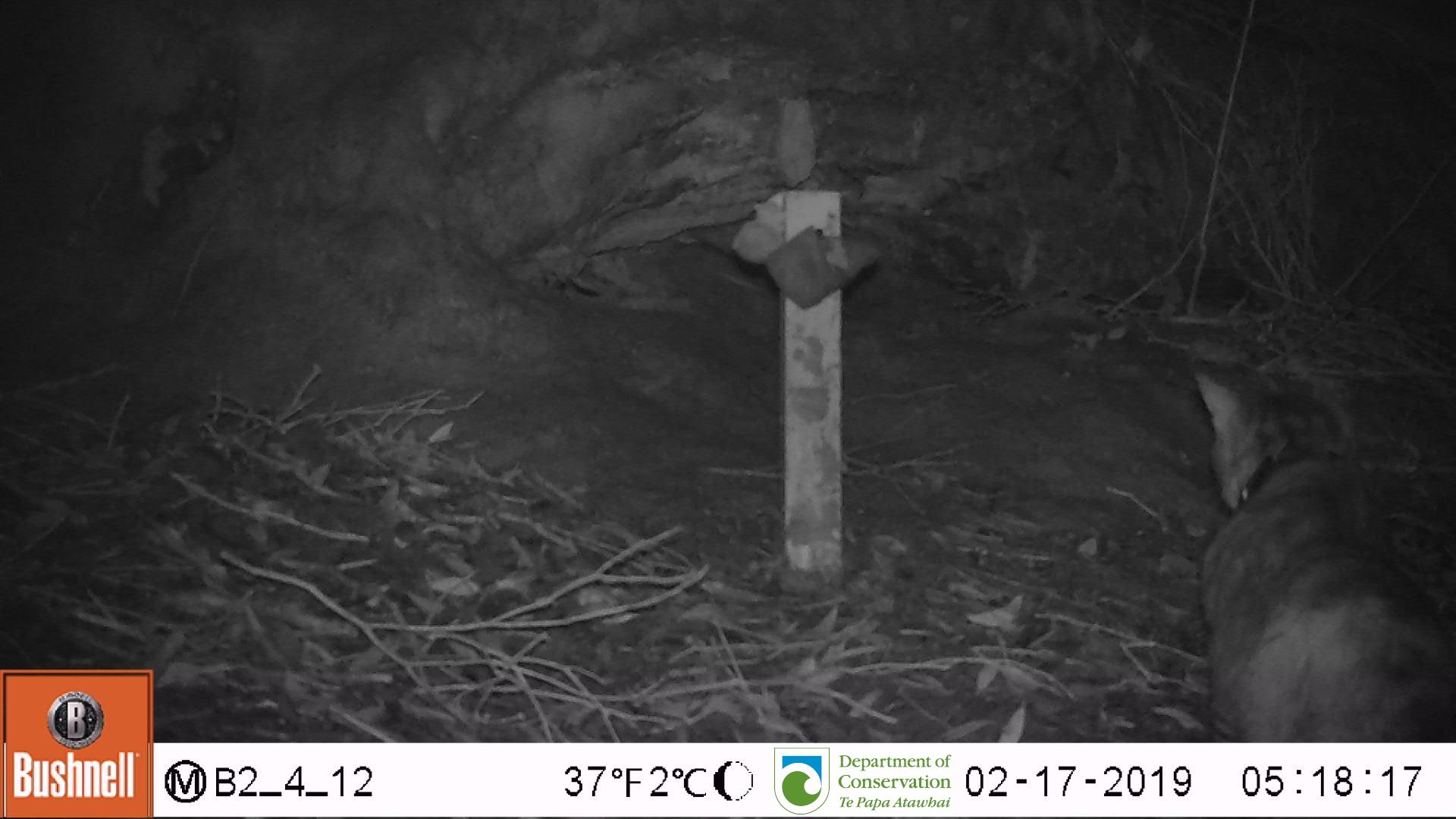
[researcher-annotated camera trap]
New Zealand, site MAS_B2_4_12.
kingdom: Animalia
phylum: Chordata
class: Mammalia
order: Carnivora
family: Felidae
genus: Felis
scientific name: Felis catus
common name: domestic cat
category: cat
Cat (domestic cat) (Felis catus).